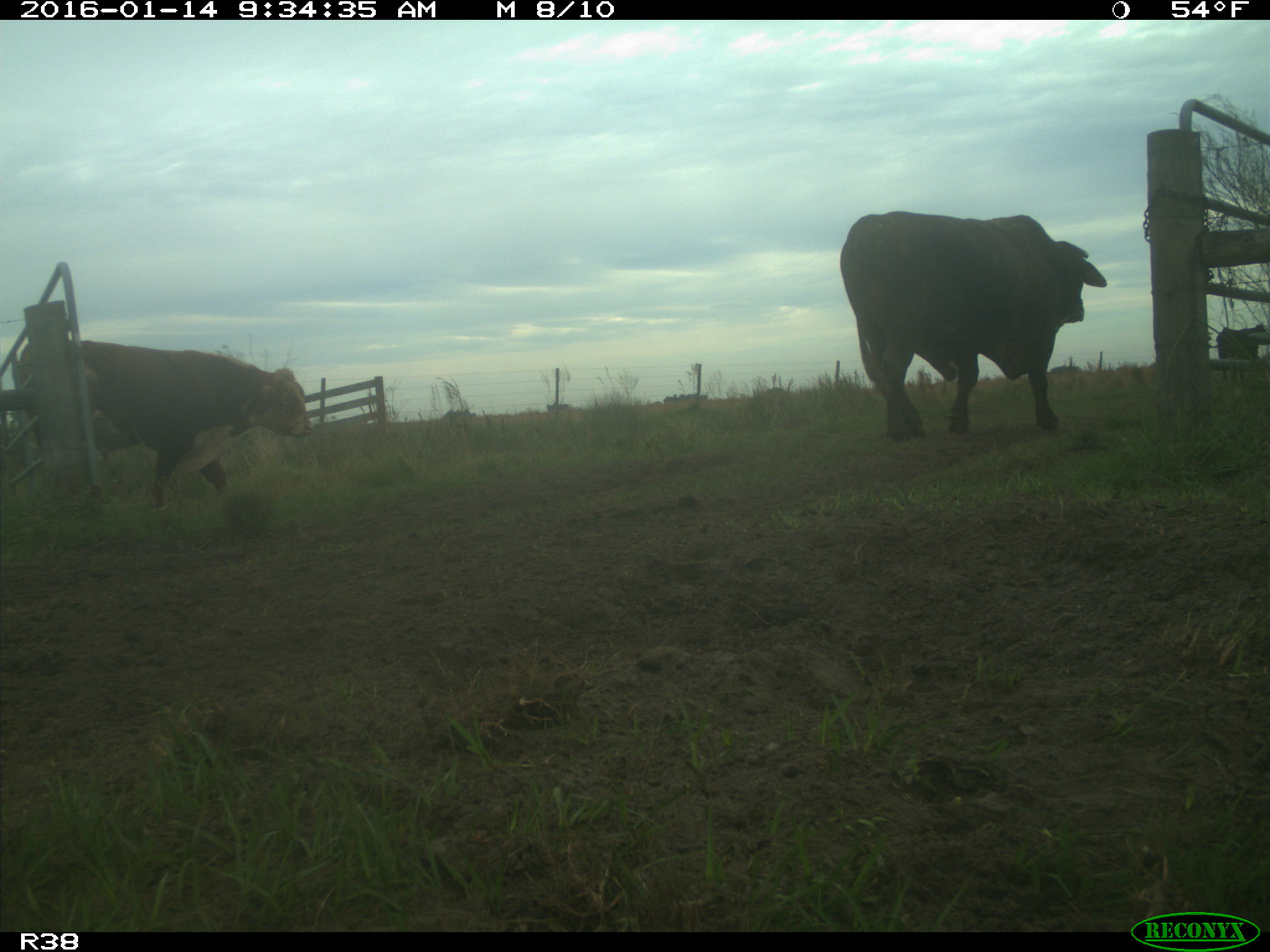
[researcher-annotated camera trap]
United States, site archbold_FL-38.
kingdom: Animalia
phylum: Chordata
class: Mammalia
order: Artiodactyla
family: Bovidae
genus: Bos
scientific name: Bos taurus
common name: domestic cow